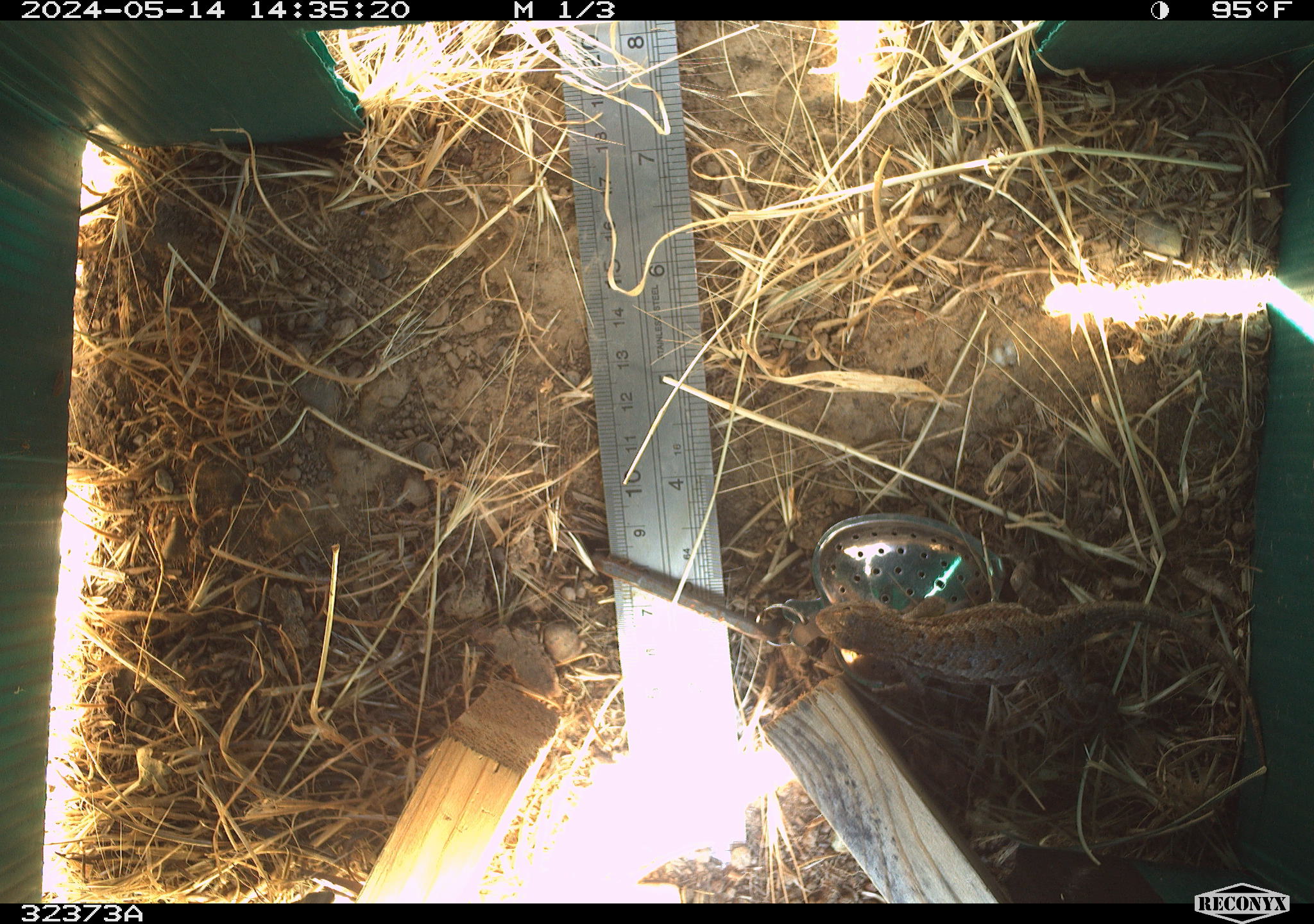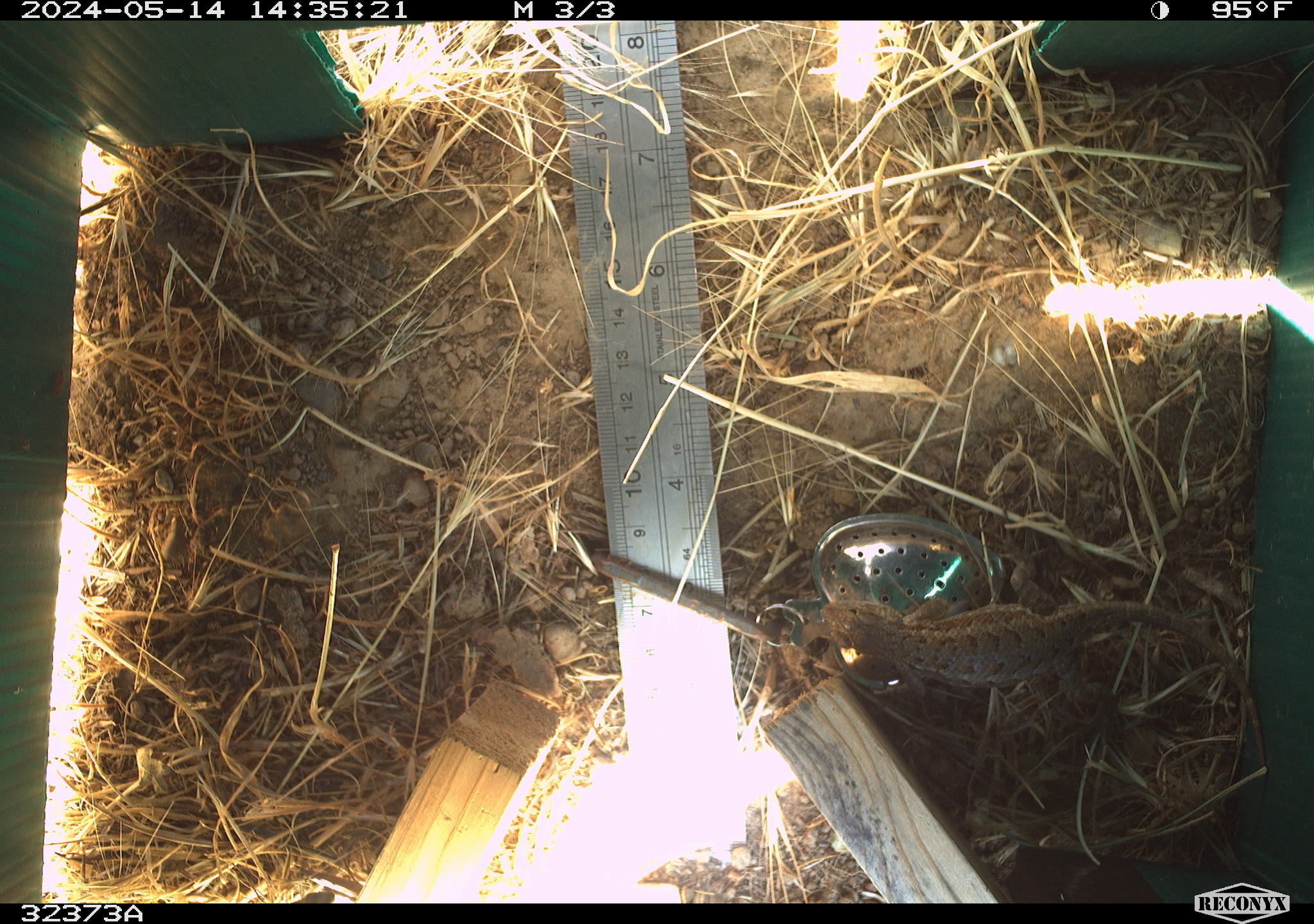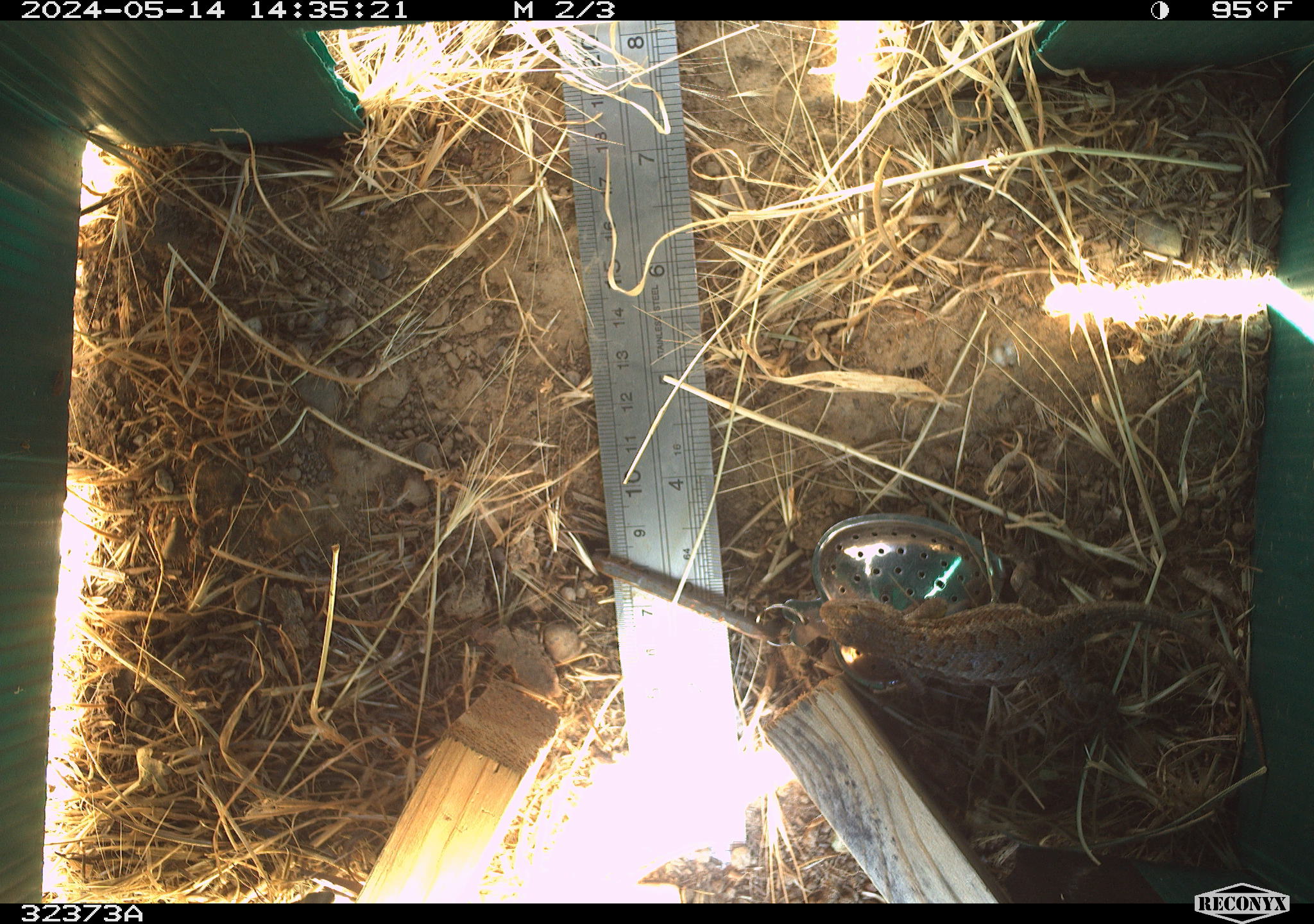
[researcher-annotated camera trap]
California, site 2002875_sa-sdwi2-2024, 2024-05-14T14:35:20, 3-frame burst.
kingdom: Animalia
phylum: Chordata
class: Reptilia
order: Squamata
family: Phrynosomatidae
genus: Sceloporus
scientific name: Sceloporus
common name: spiny lizards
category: sceloporus species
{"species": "sceloporus species (spiny lizards) (Sceloporus)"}